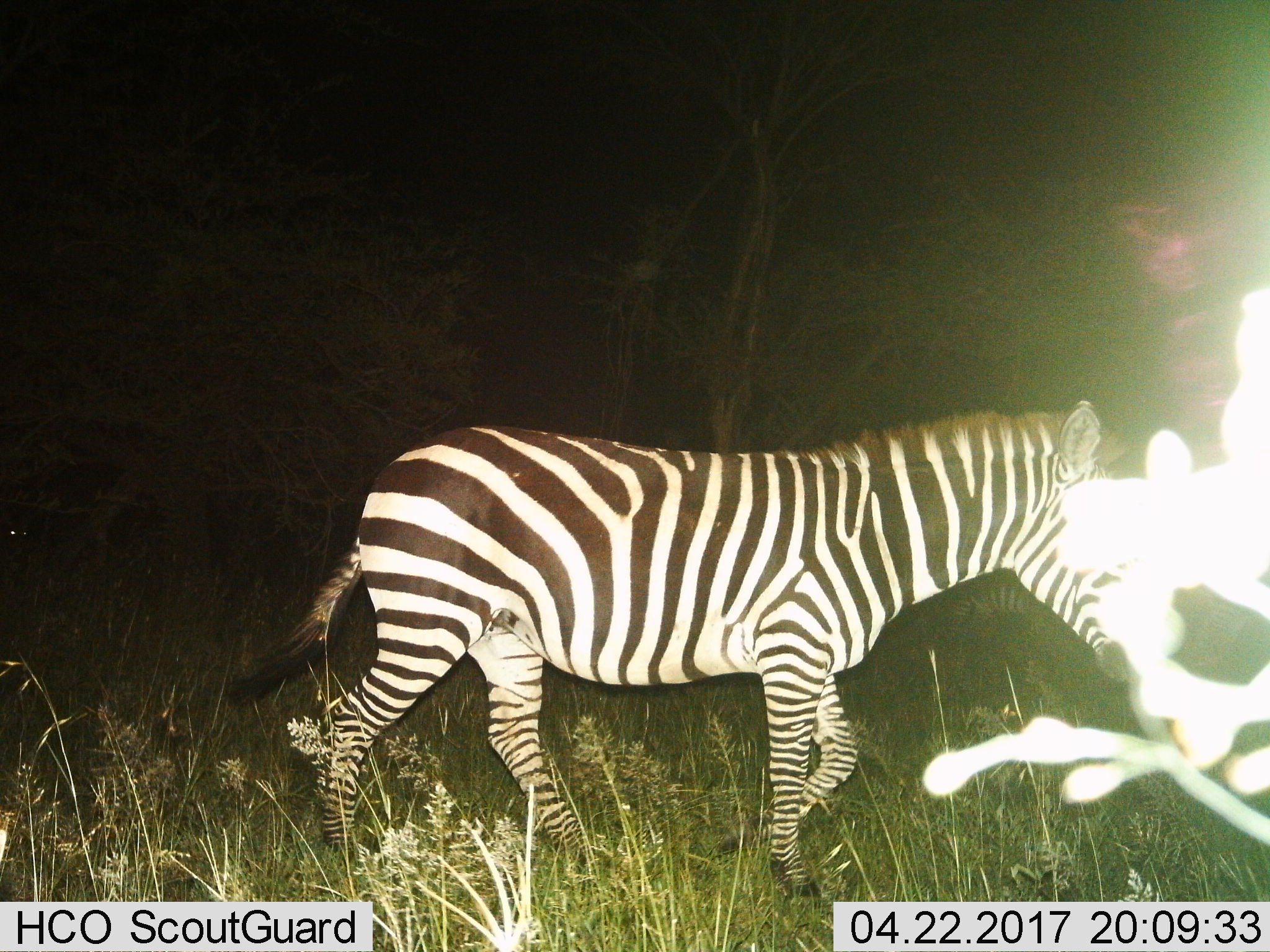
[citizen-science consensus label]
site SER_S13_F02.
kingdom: Animalia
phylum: Chordata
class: Mammalia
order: Perissodactyla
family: Equidae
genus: Equus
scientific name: Equus quagga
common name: plains zebra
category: zebraplains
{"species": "zebraplains (plains zebra) (Equus quagga)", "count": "1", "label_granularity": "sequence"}